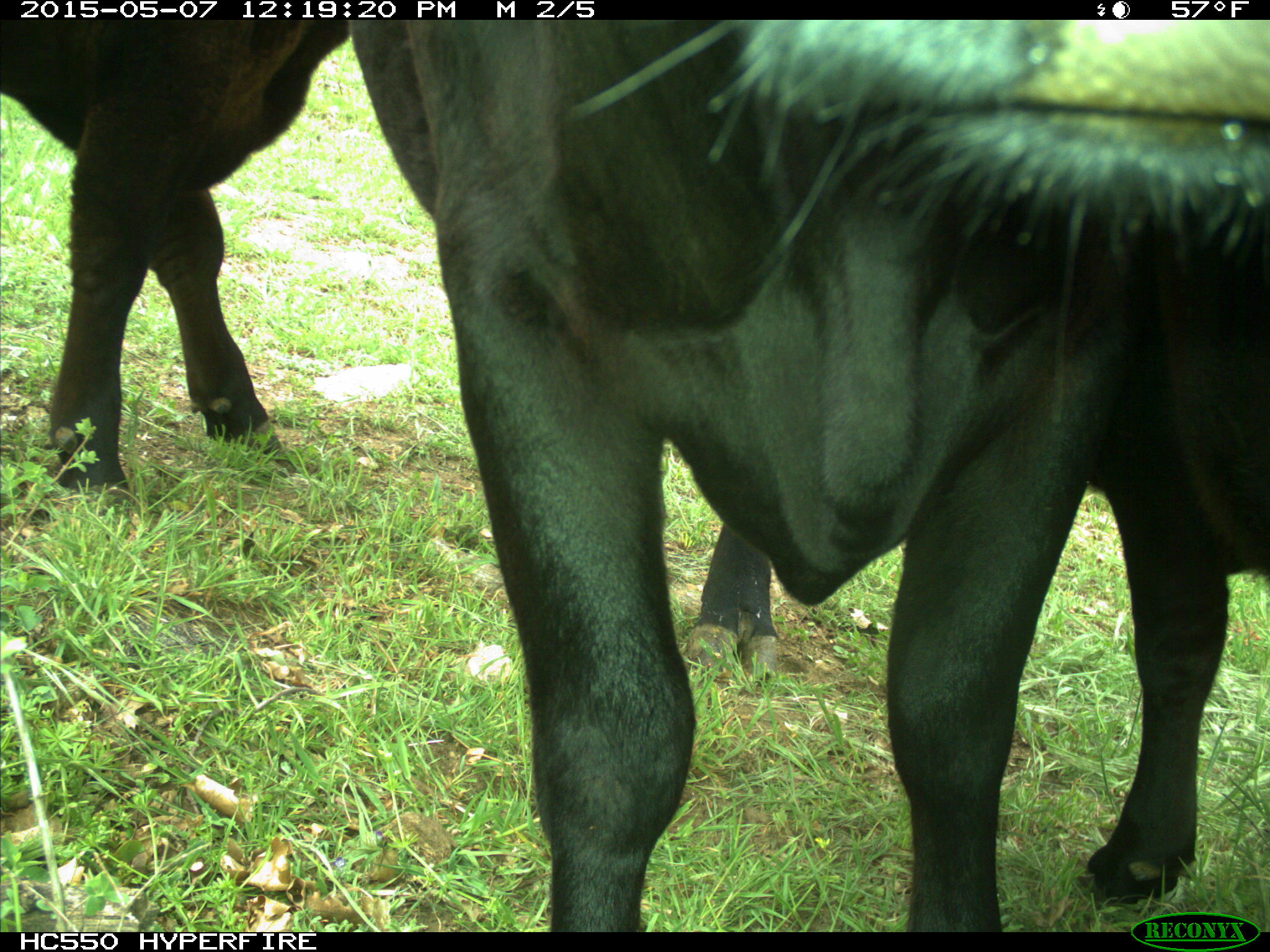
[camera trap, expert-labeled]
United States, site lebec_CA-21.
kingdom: Animalia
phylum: Chordata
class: Mammalia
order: Artiodactyla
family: Bovidae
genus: Bos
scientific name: Bos taurus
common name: domestic cow